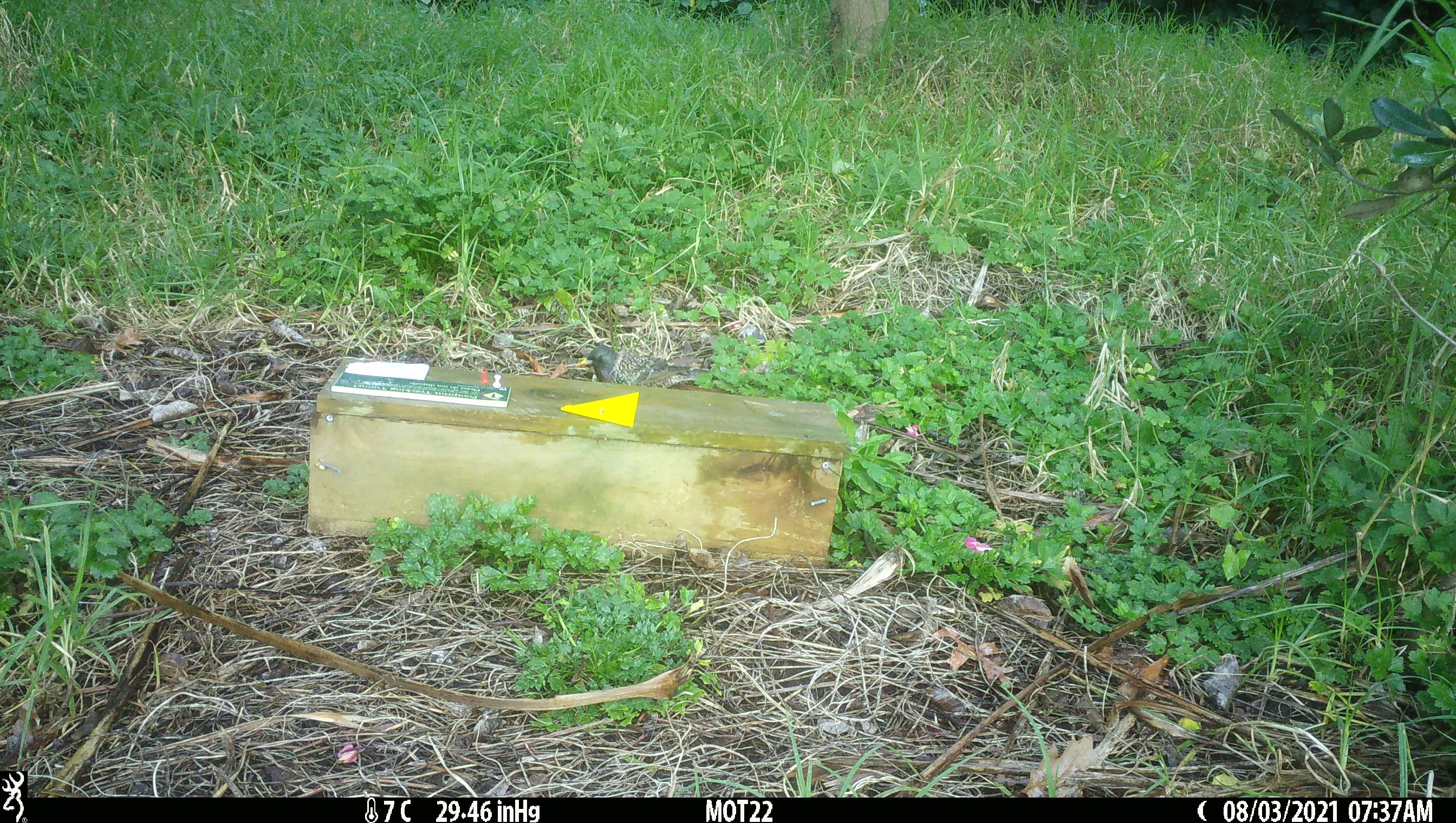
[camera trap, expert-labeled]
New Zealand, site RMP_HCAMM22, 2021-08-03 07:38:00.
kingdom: Animalia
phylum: Chordata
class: Aves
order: Passeriformes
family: Sturnidae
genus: Sturnus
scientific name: Sturnus vulgaris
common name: european starling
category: starling